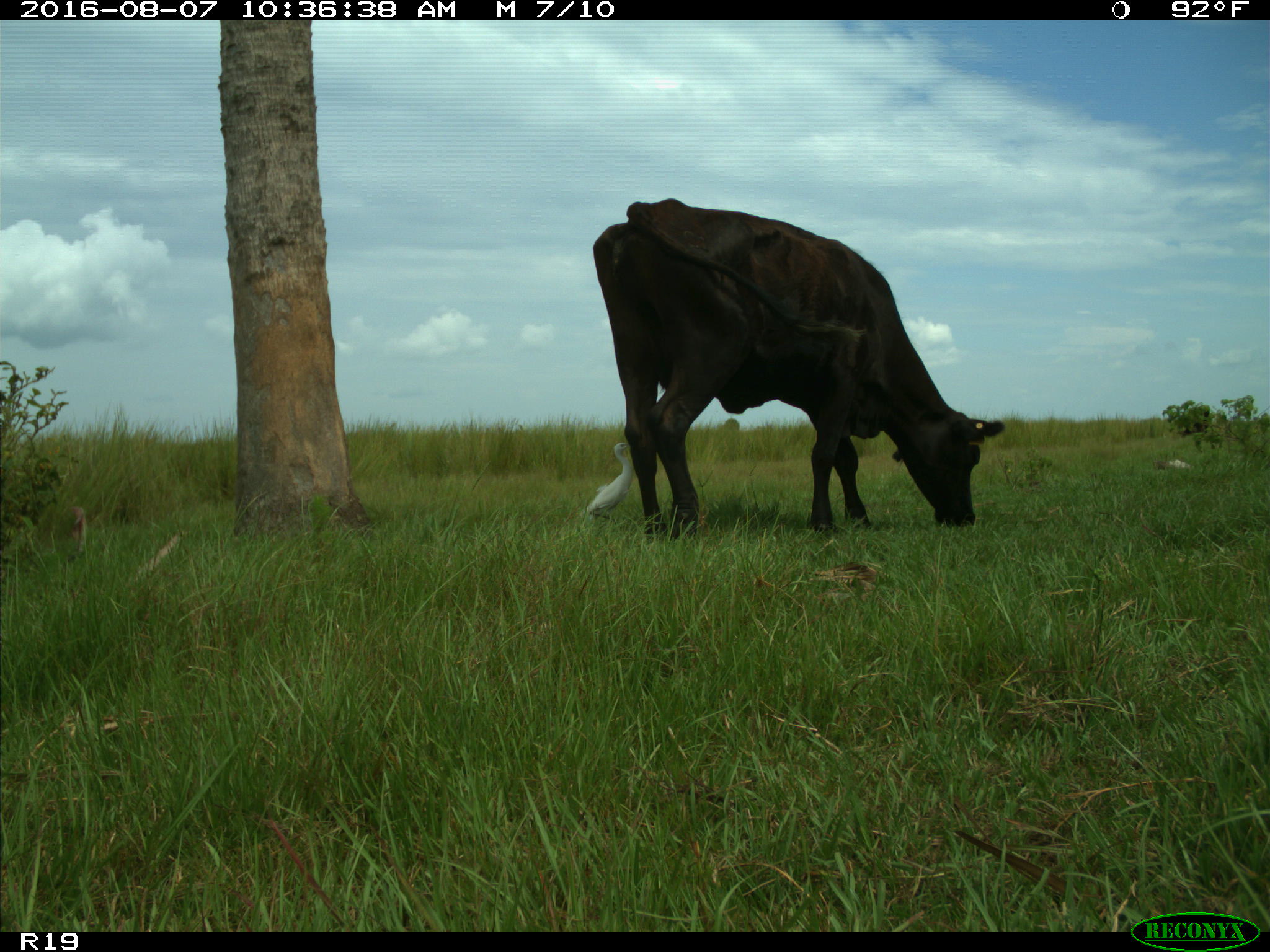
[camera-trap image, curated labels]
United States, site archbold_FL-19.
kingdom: Animalia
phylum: Chordata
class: Mammalia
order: Artiodactyla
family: Bovidae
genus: Bos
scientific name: Bos taurus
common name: domestic cow